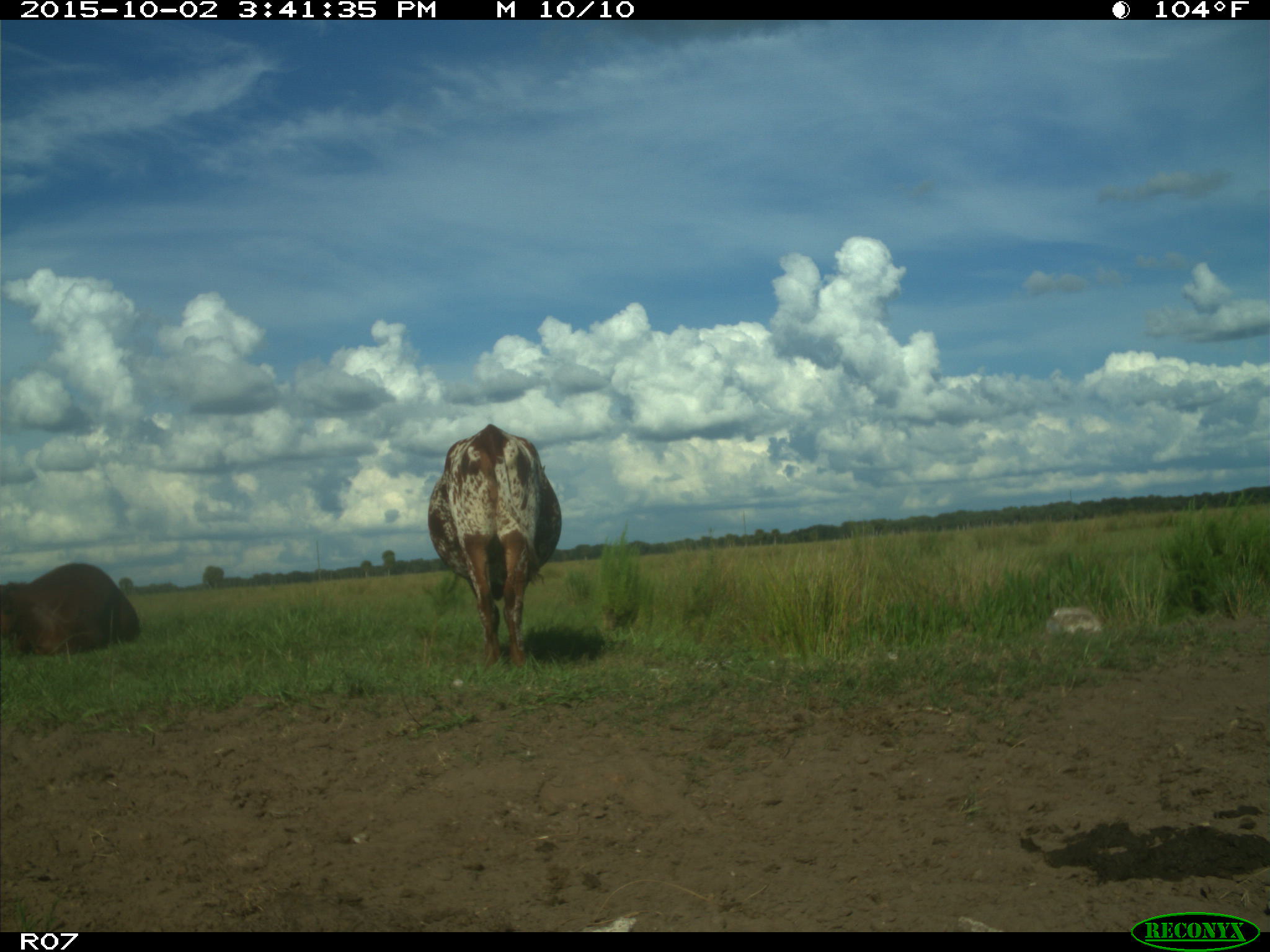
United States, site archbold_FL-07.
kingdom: Animalia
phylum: Chordata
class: Mammalia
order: Artiodactyla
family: Bovidae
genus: Bos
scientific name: Bos taurus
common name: domestic cow